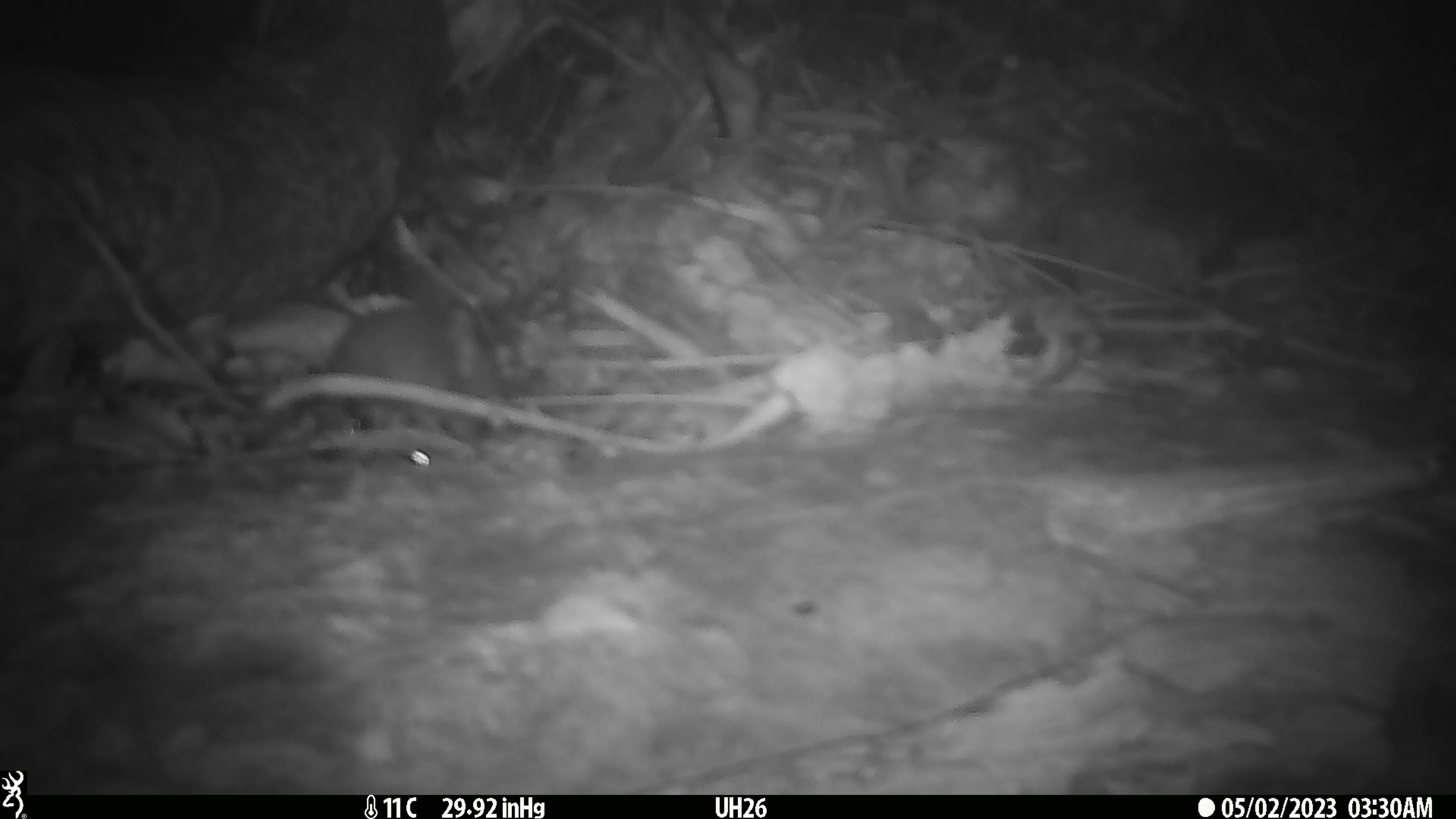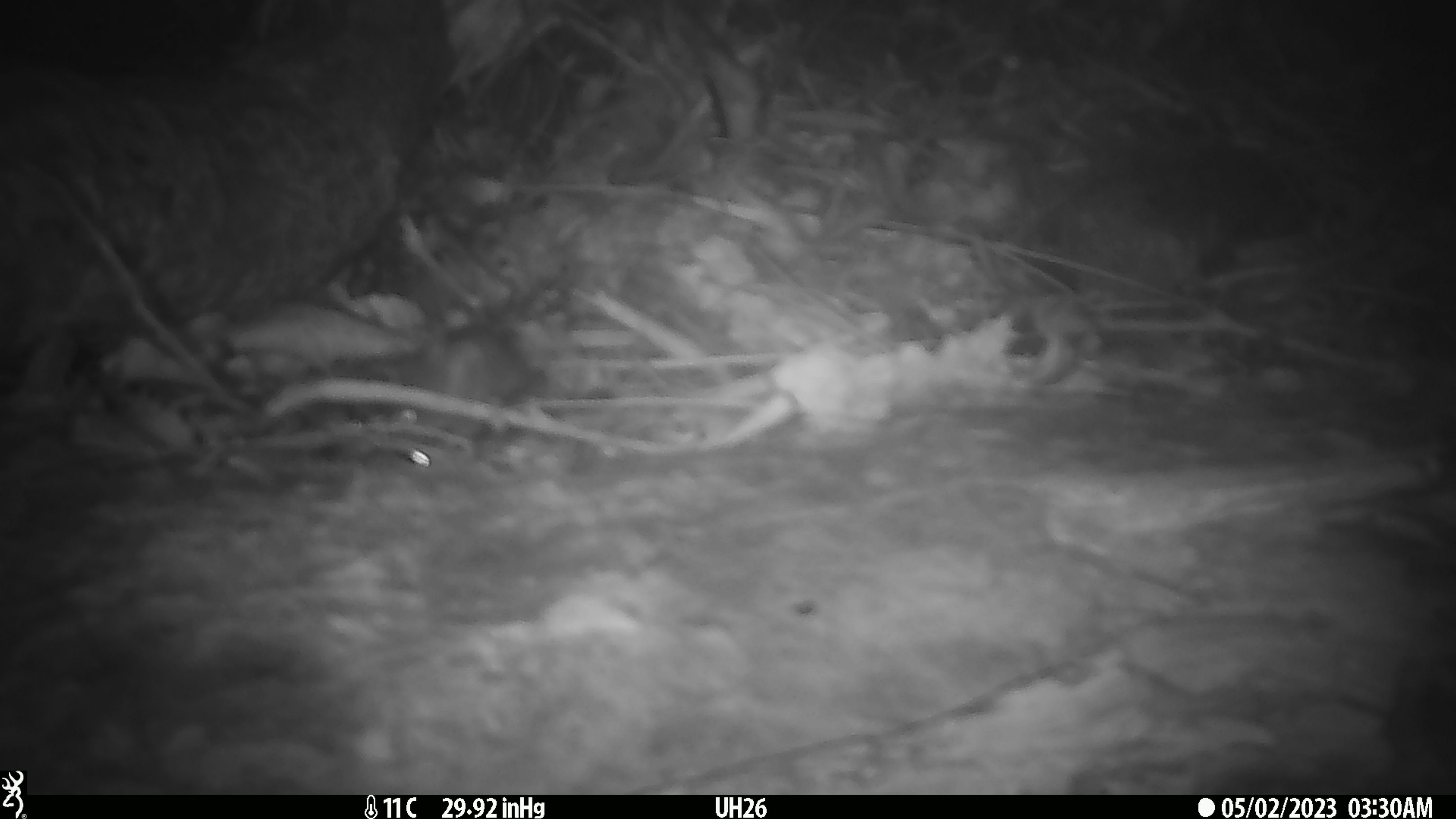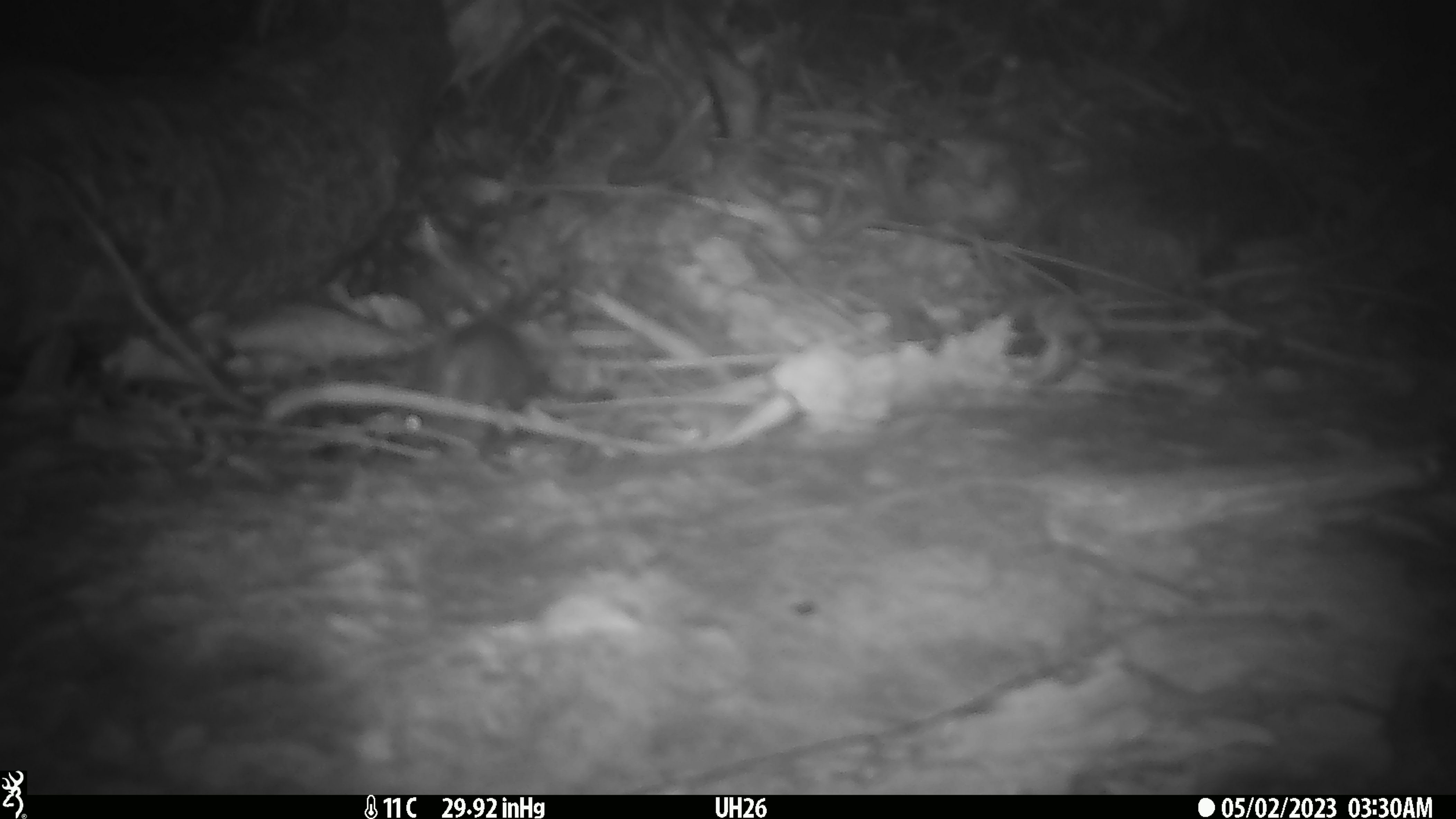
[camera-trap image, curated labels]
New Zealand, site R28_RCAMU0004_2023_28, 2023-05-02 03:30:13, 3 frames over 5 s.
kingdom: Animalia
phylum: Chordata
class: Mammalia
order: Rodentia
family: Muridae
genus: Mus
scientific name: Mus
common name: mouse